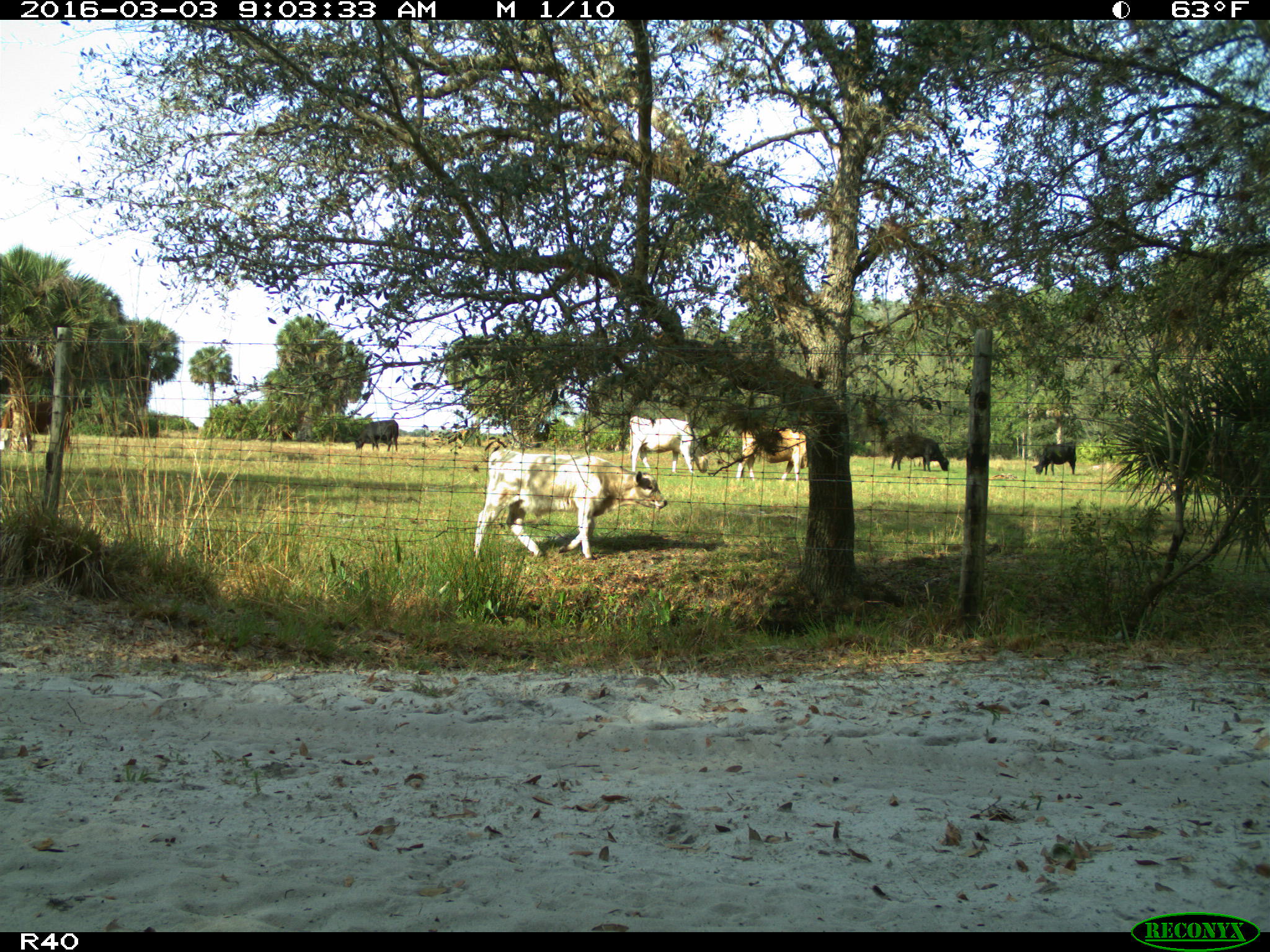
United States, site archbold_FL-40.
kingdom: Animalia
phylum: Chordata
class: Mammalia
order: Artiodactyla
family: Bovidae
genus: Bos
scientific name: Bos taurus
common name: domestic cow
Bos taurus (domestic cow).